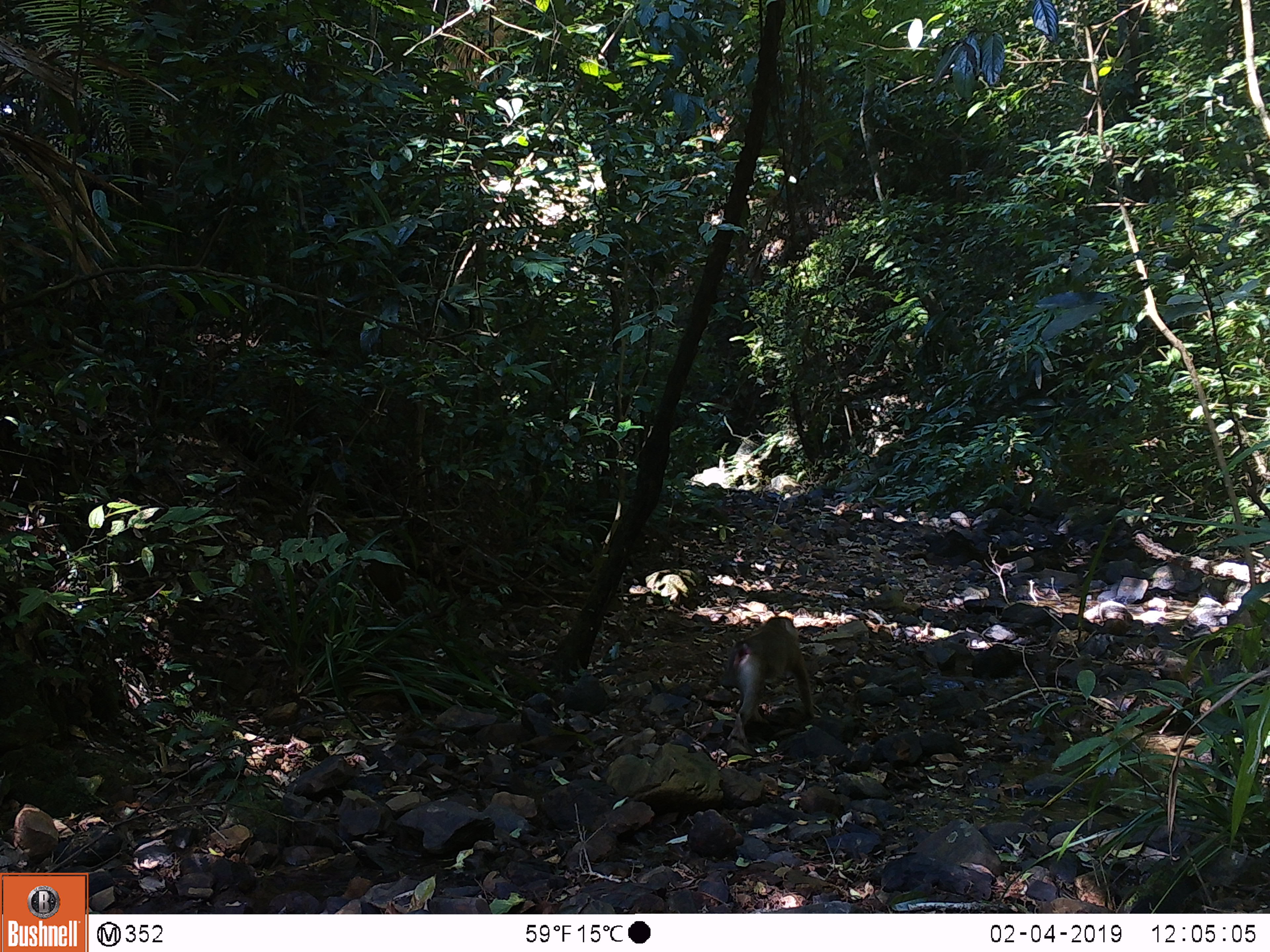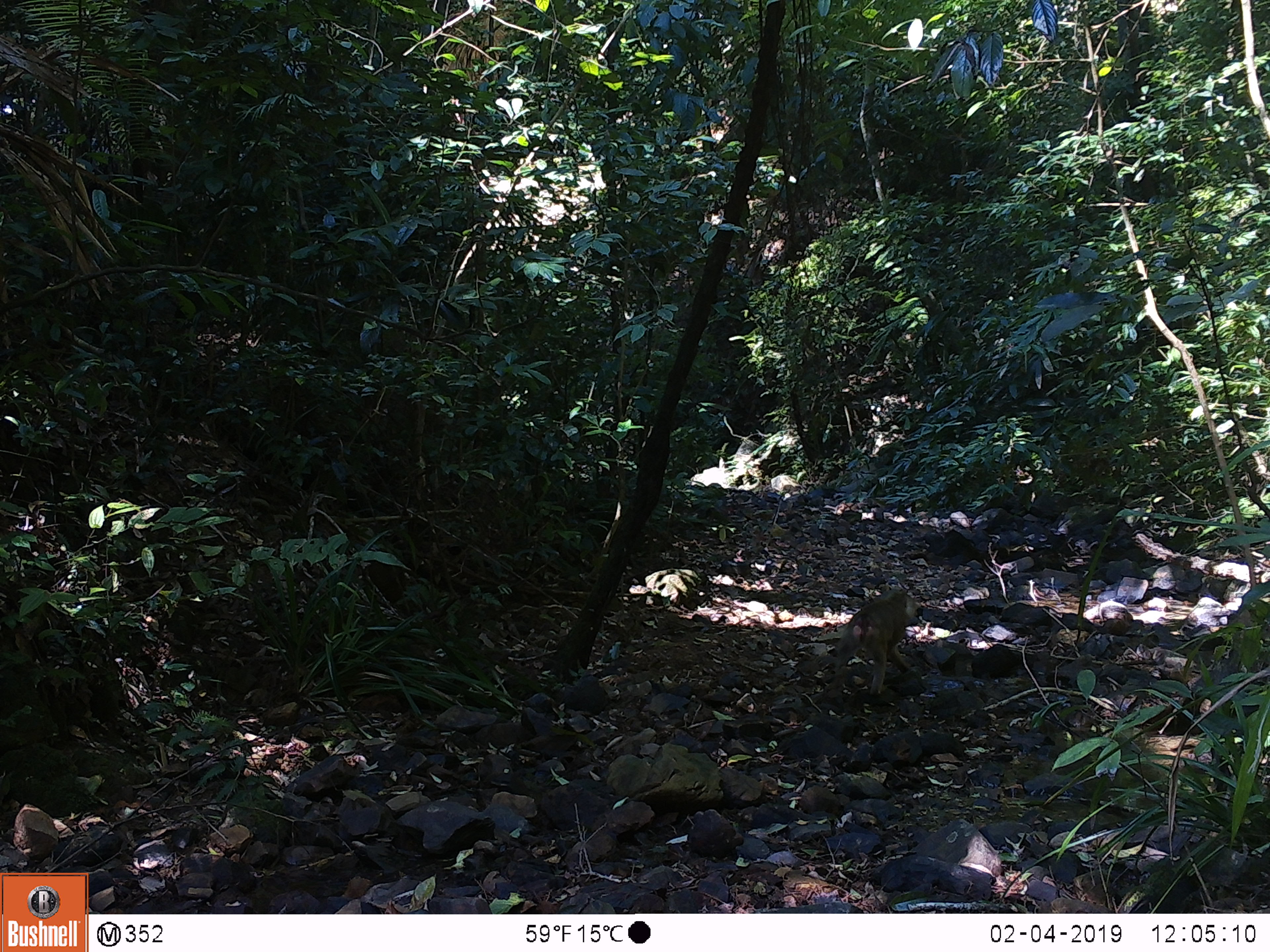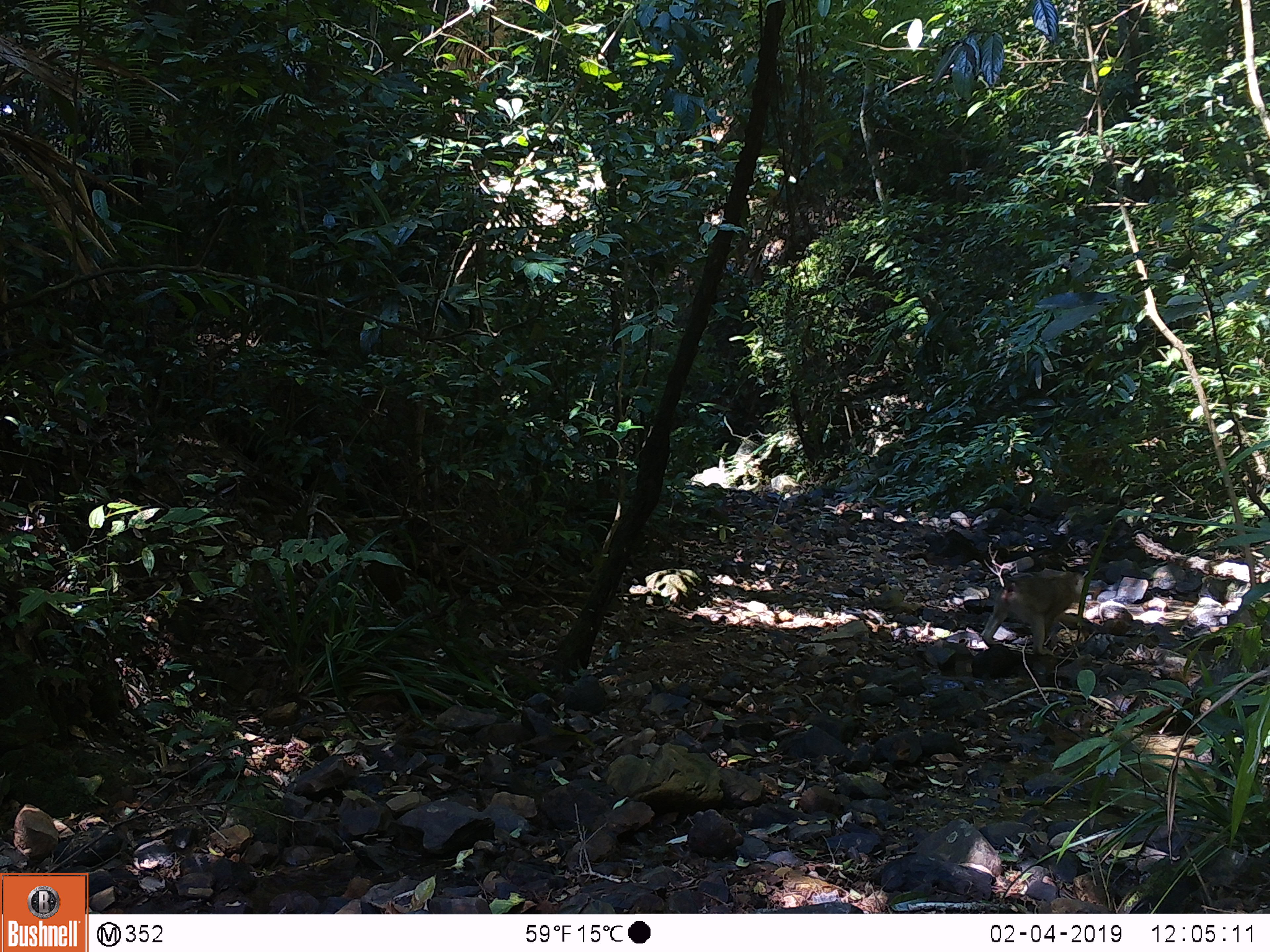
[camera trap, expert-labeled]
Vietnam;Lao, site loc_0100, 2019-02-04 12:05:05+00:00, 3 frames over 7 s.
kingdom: Animalia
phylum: Chordata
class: Mammalia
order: Primates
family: Cercopithecidae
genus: Macaca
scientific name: Macaca nemestrina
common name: pig-tailed macaque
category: pig tailed macaque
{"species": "pig tailed macaque (pig-tailed macaque) (Macaca nemestrina)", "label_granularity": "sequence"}